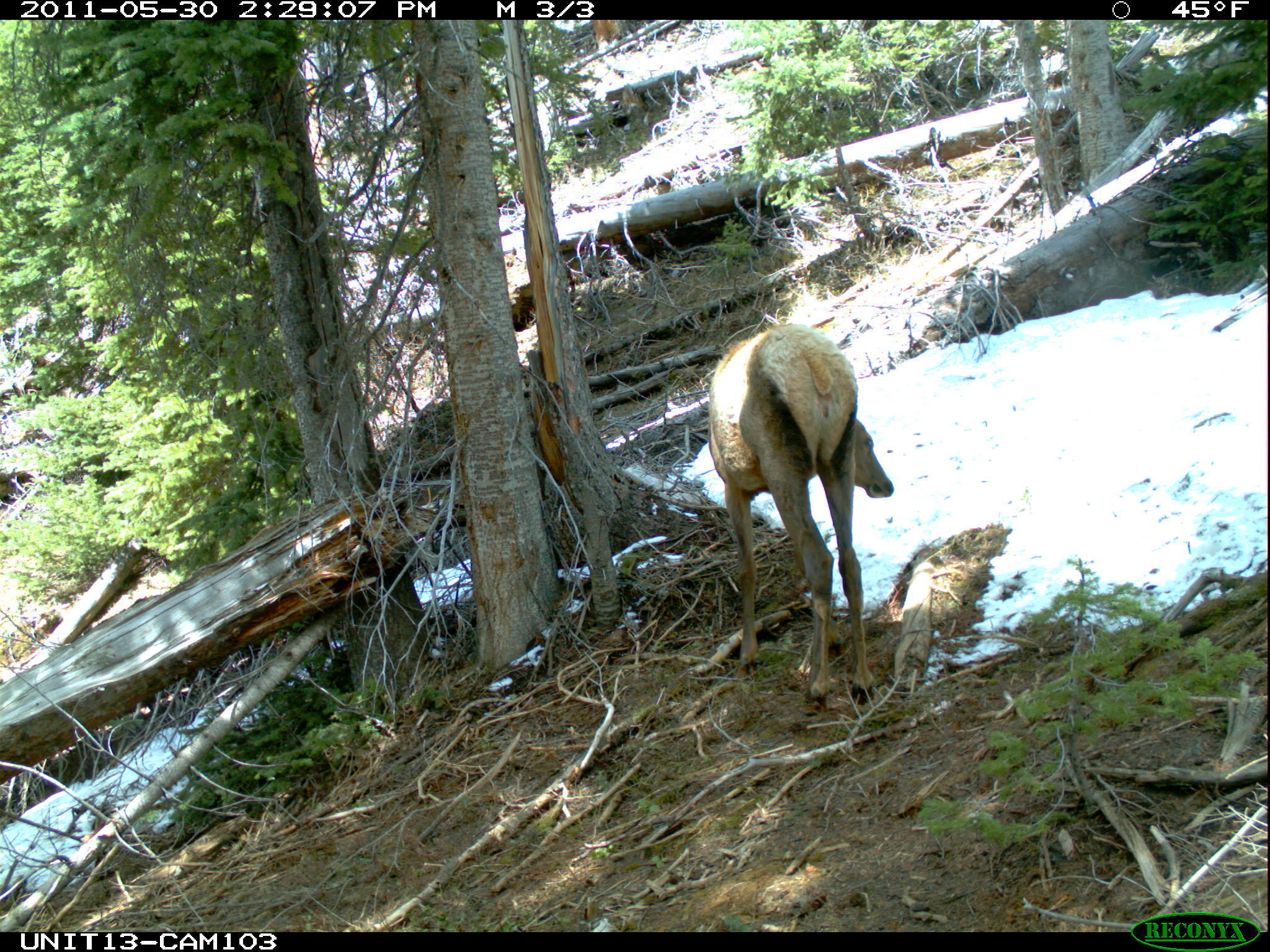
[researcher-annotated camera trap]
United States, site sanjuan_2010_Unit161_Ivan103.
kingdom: Animalia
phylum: Chordata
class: Mammalia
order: Artiodactyla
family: Cervidae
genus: Cervus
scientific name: Cervus elaphus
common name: red deer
Cervus elaphus (red deer).